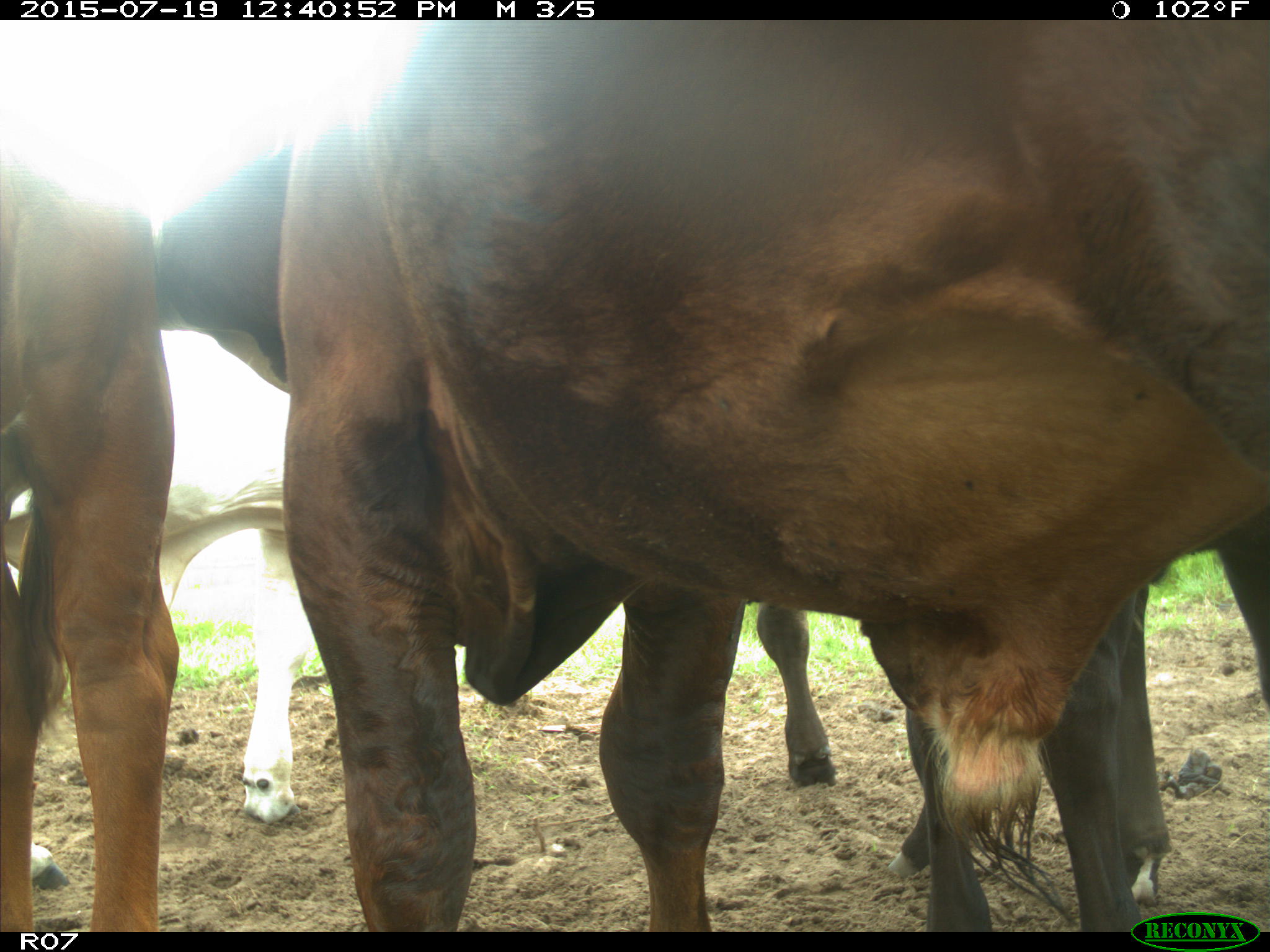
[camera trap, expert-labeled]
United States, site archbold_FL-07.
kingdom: Animalia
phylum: Chordata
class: Mammalia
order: Artiodactyla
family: Bovidae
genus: Bos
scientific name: Bos taurus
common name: domestic cow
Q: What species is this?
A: Bos taurus (domestic cow).